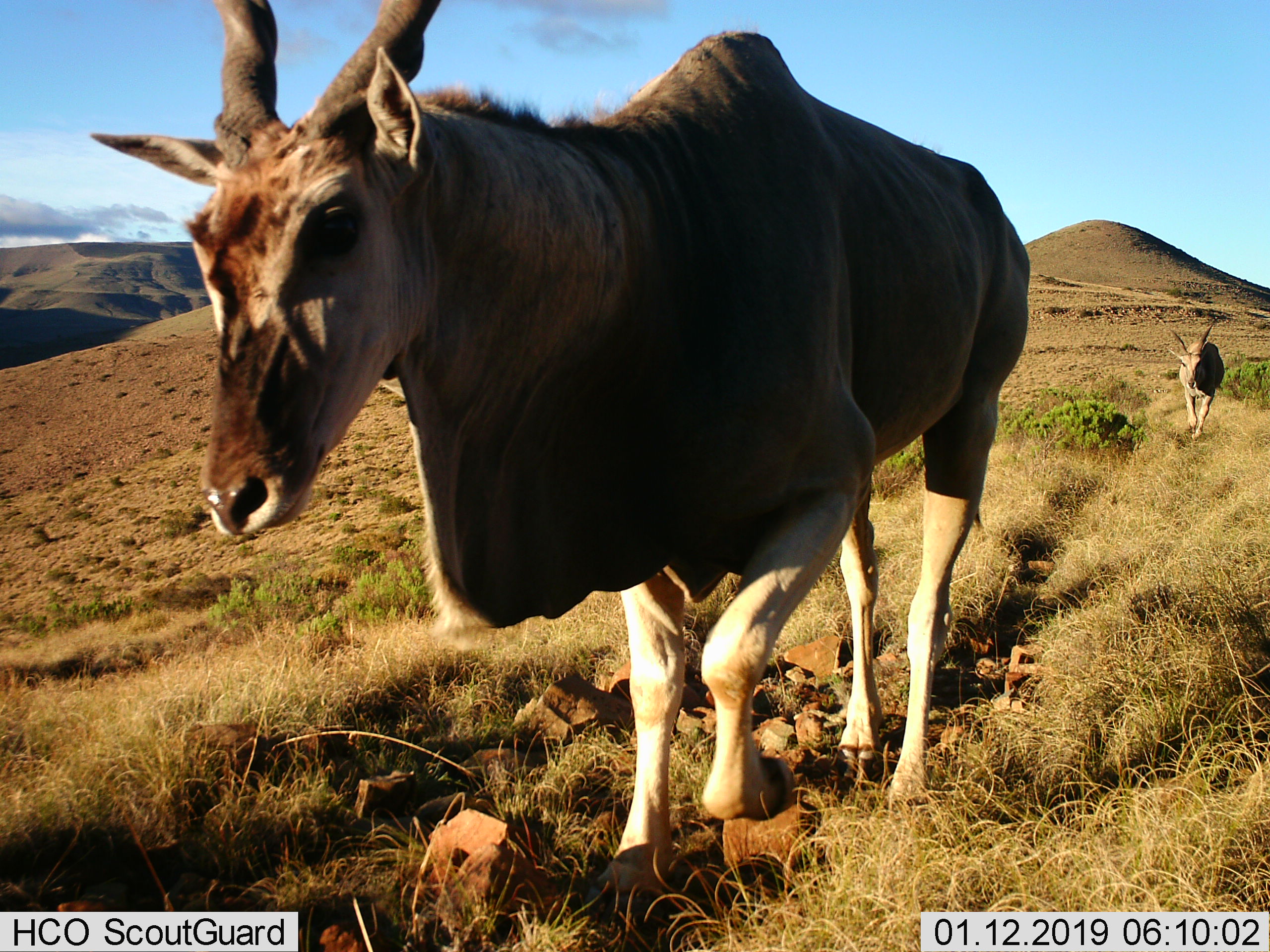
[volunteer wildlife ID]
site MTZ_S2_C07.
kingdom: Animalia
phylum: Chordata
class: Mammalia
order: Artiodactyla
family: Bovidae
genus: Tragelaphus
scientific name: Tragelaphus oryx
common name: eland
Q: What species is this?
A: Eland (Tragelaphus oryx).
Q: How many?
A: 2.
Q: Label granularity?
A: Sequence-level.